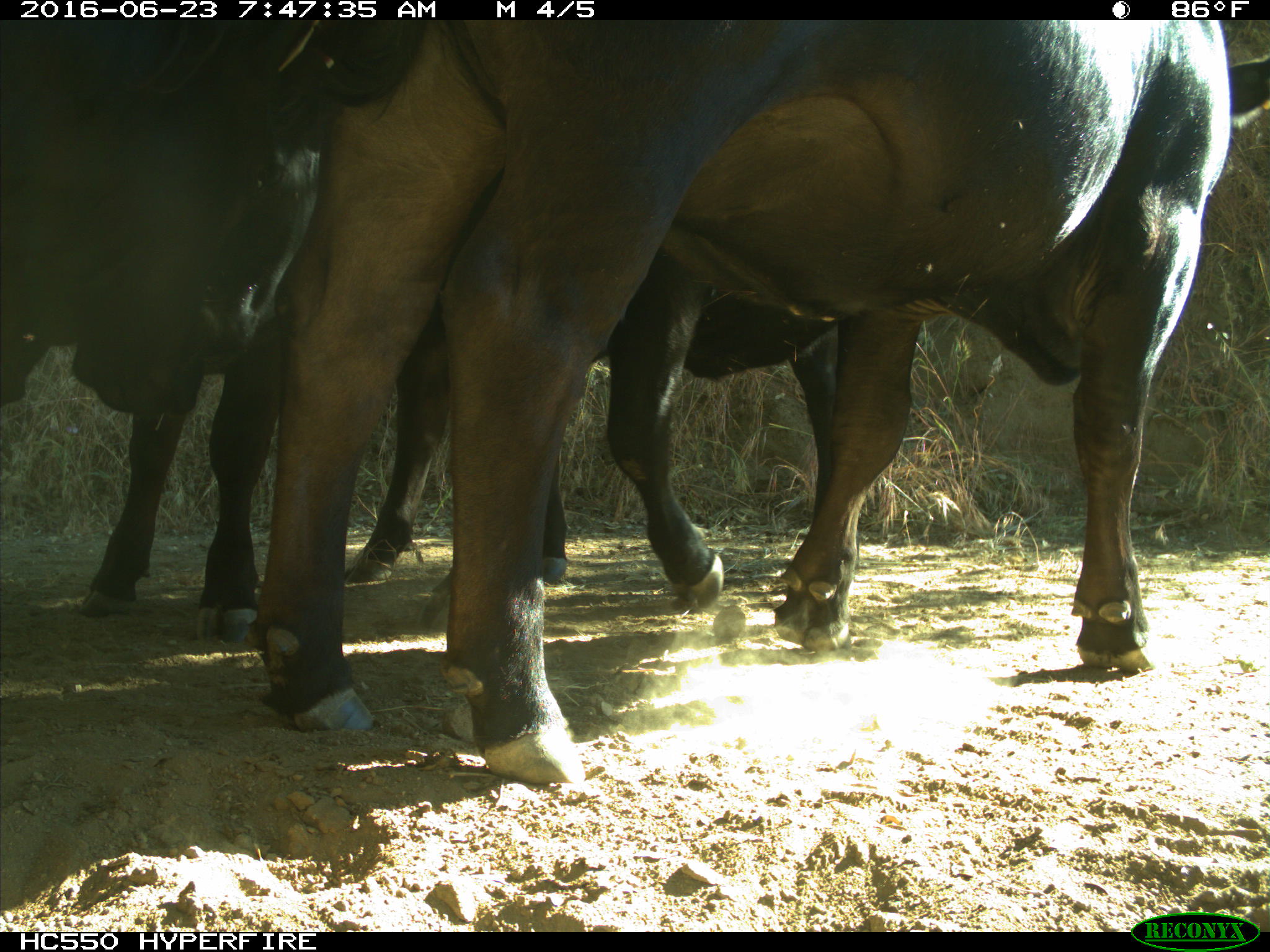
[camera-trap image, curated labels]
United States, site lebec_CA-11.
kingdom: Animalia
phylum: Chordata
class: Mammalia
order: Artiodactyla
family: Bovidae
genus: Bos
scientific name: Bos taurus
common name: domestic cow